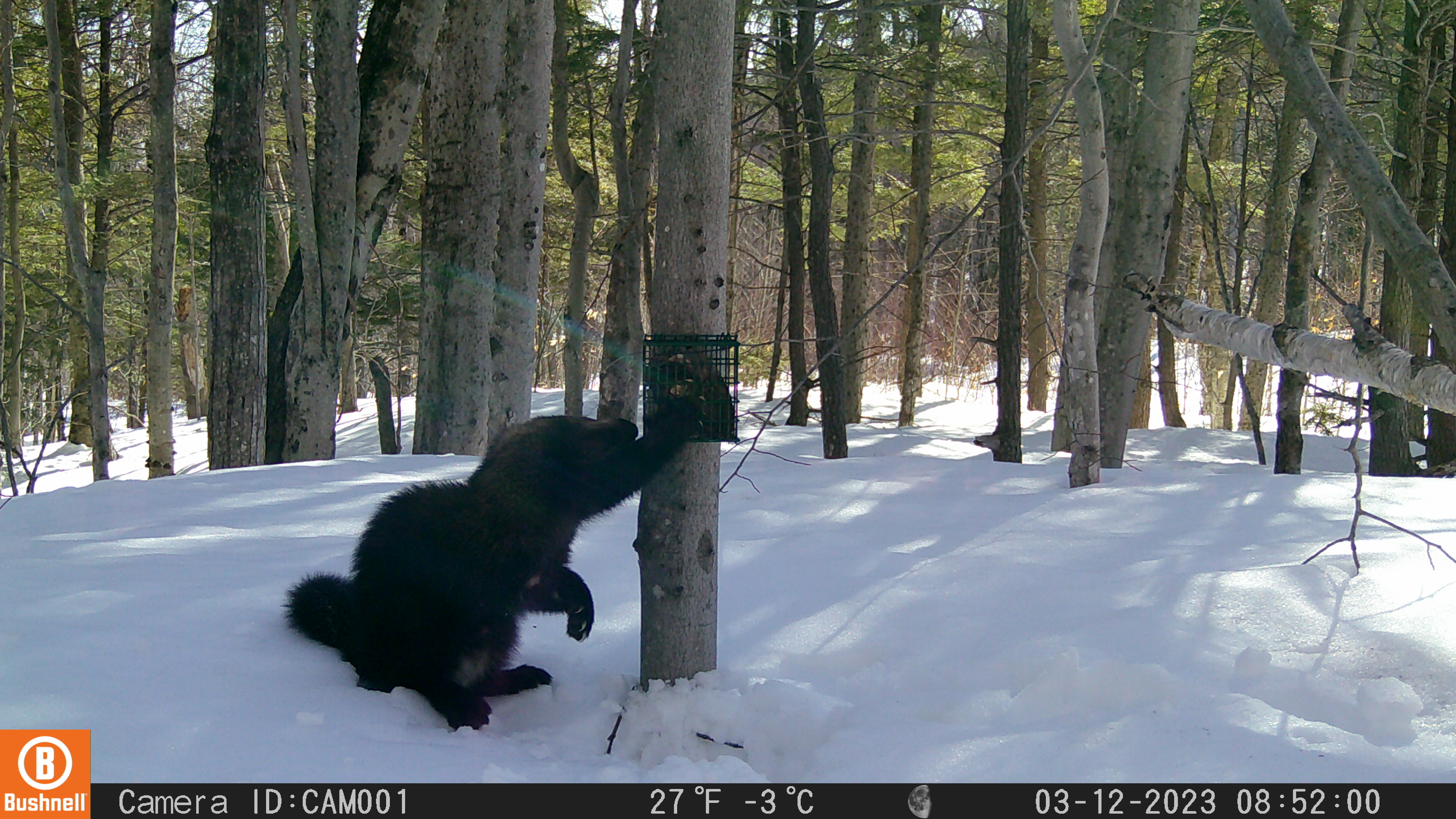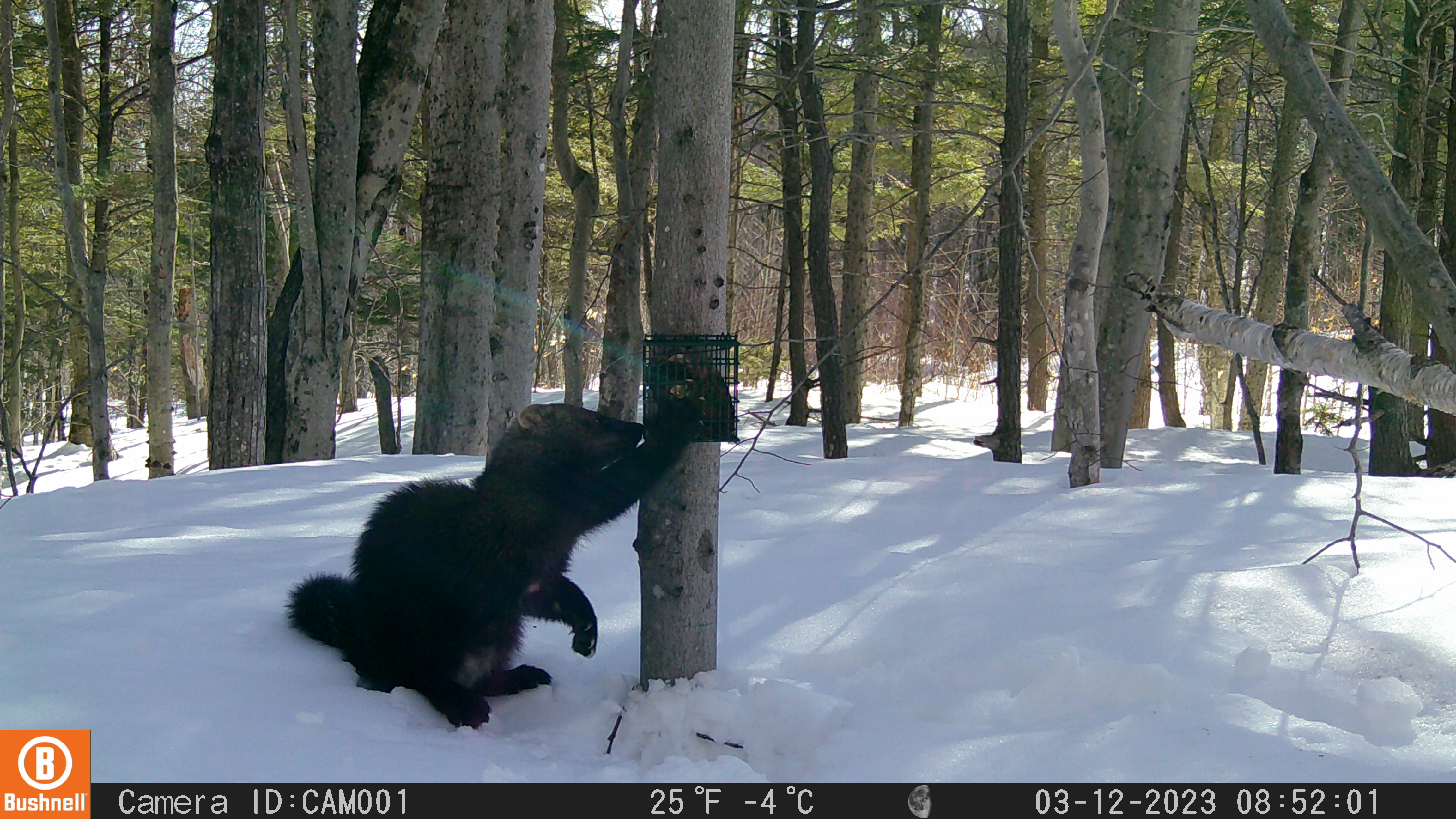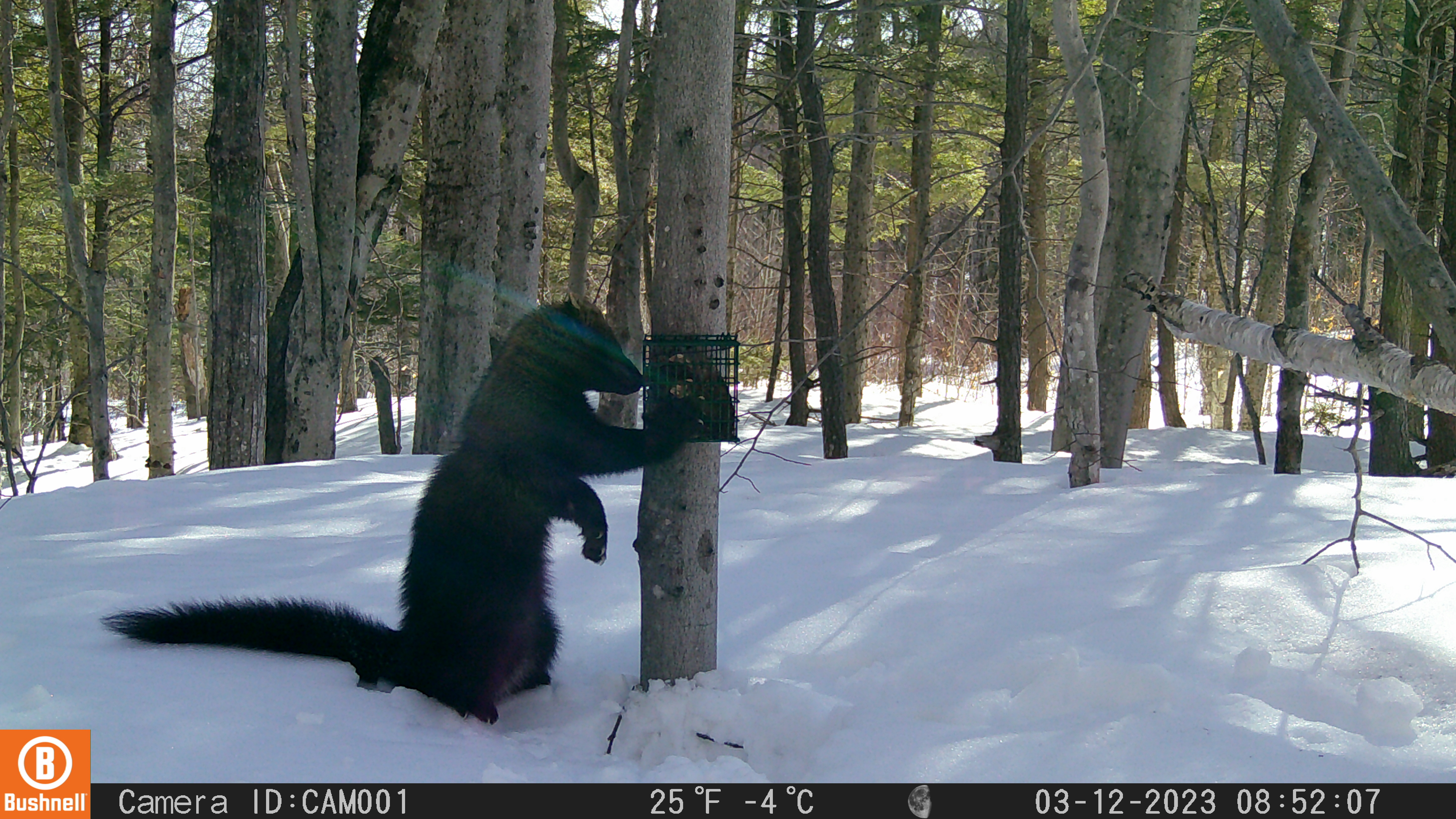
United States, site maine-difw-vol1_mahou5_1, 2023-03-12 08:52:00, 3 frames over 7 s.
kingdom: Animalia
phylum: Chordata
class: Mammalia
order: Carnivora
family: Mustelidae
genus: Pekania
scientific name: Pekania pennanti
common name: fisher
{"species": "fisher (Pekania pennanti)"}